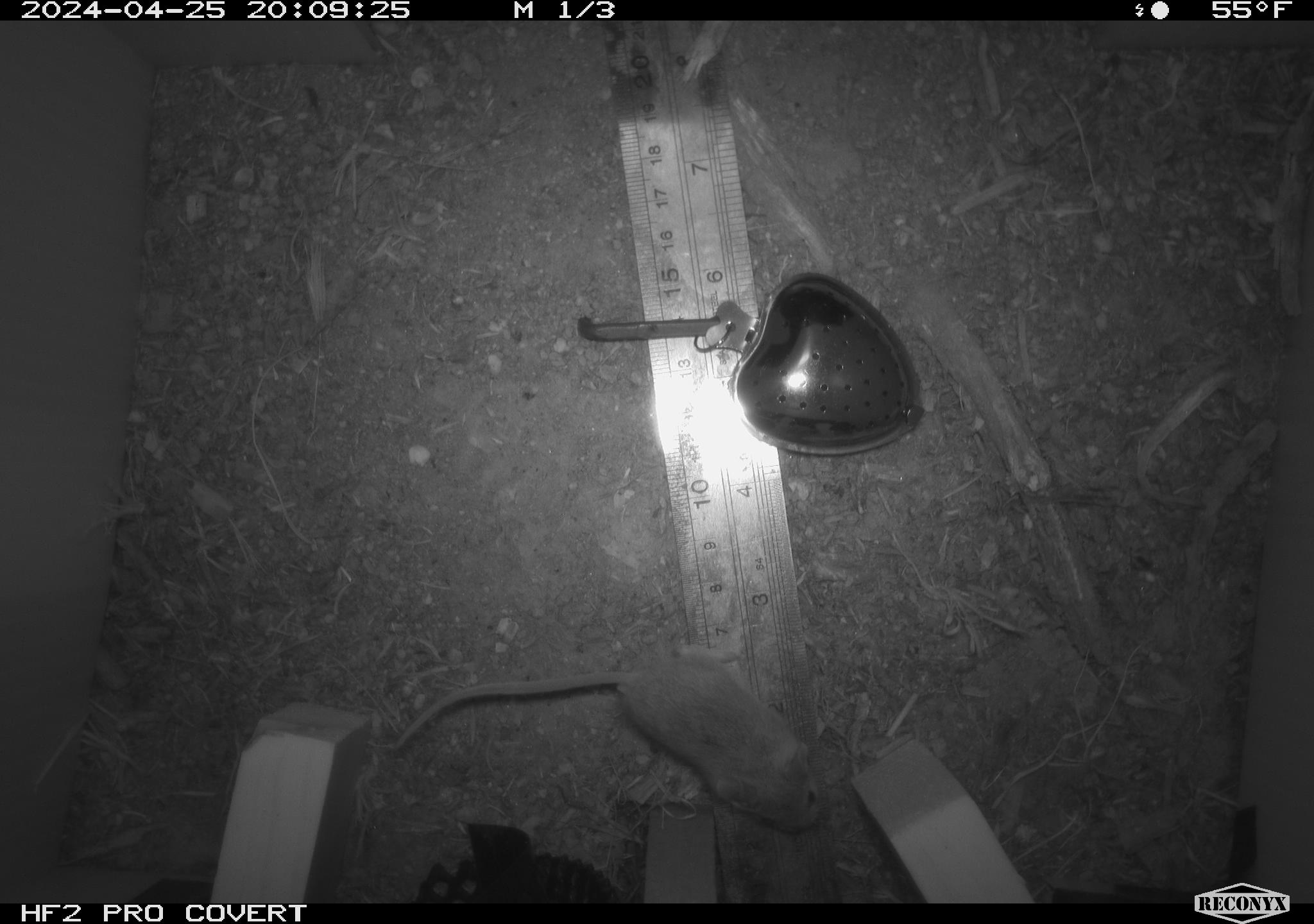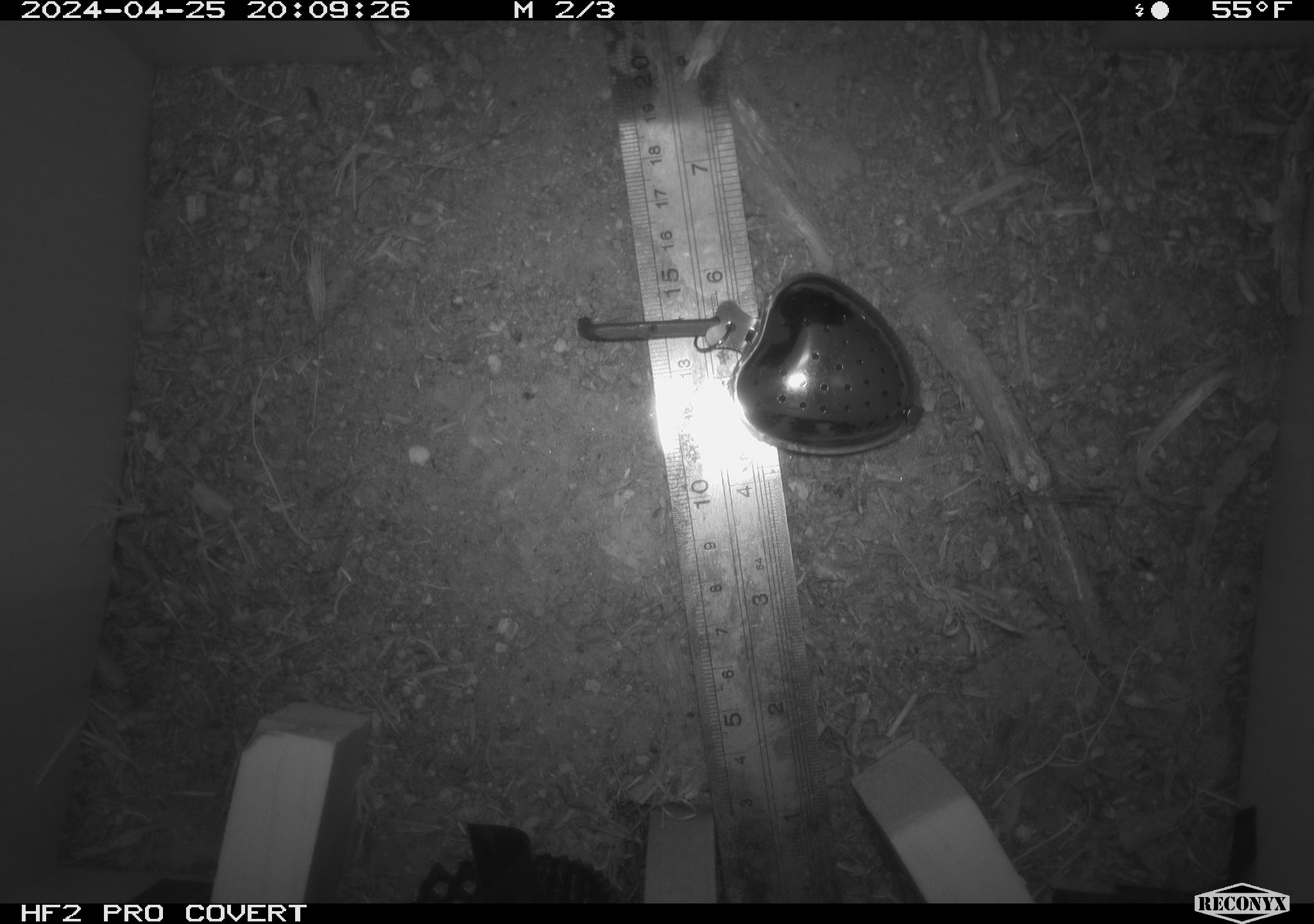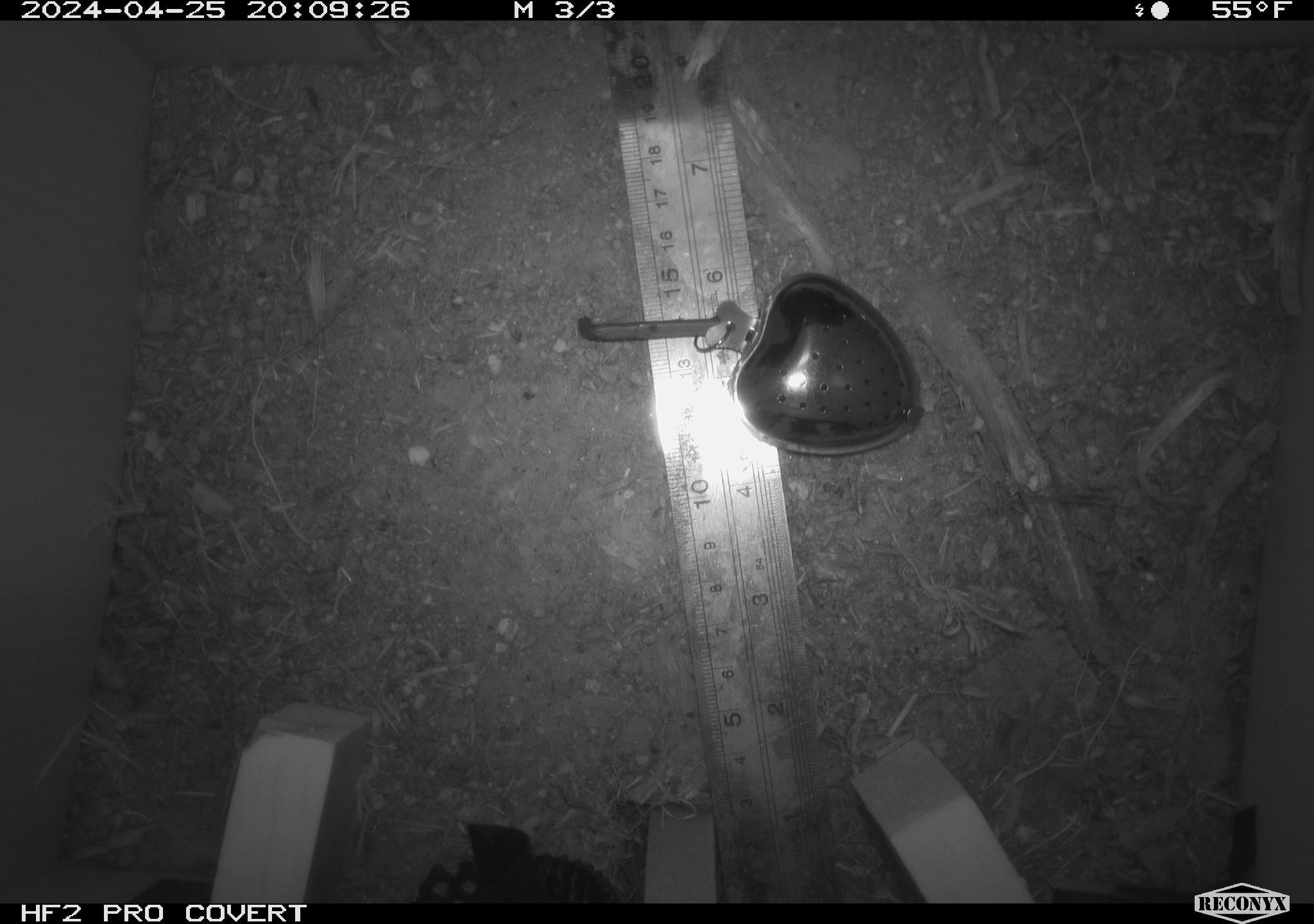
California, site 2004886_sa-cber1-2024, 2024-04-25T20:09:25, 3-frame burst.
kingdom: Animalia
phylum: Chordata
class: Mammalia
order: Rodentia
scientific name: Rodentia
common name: mouse species